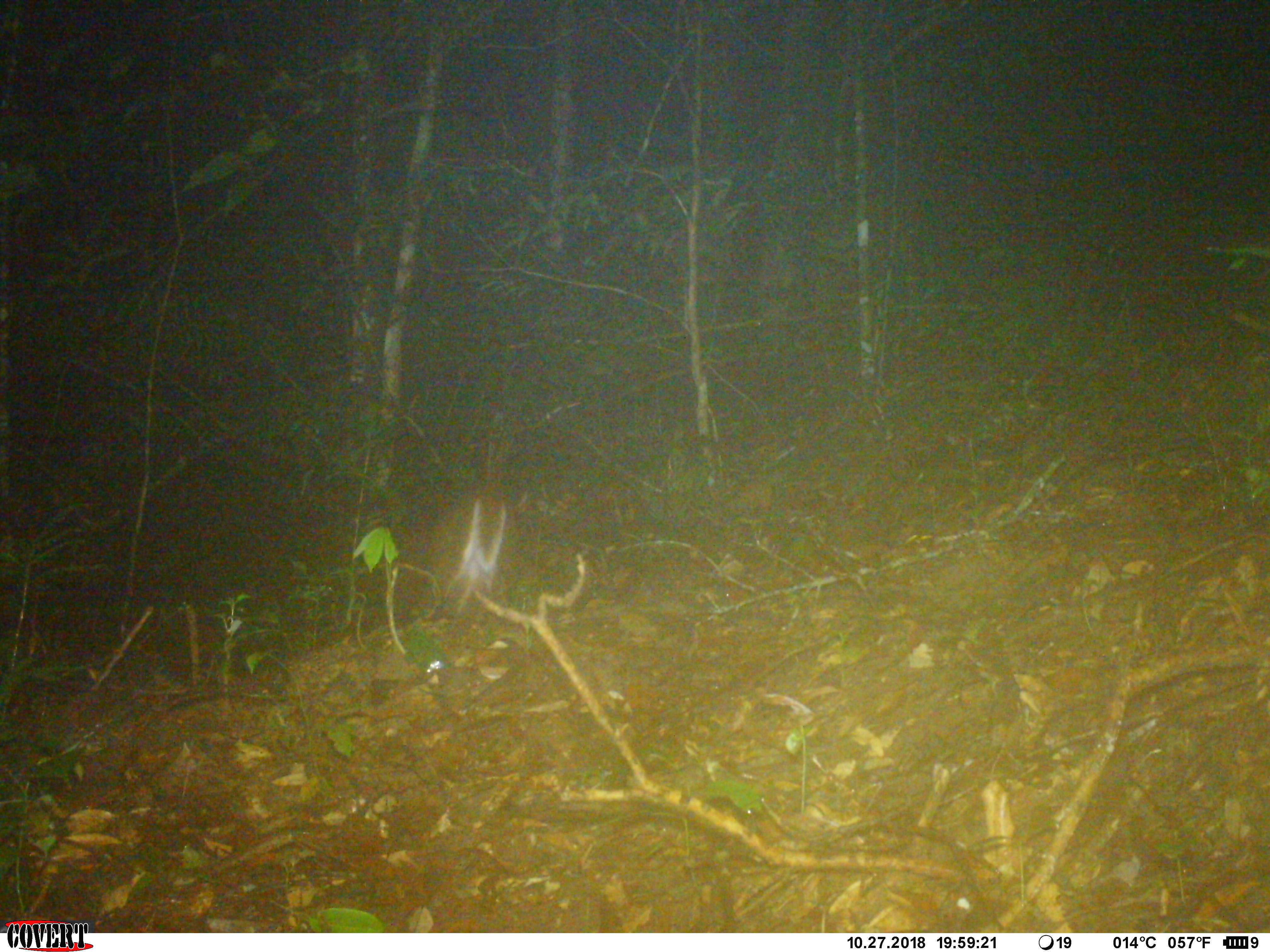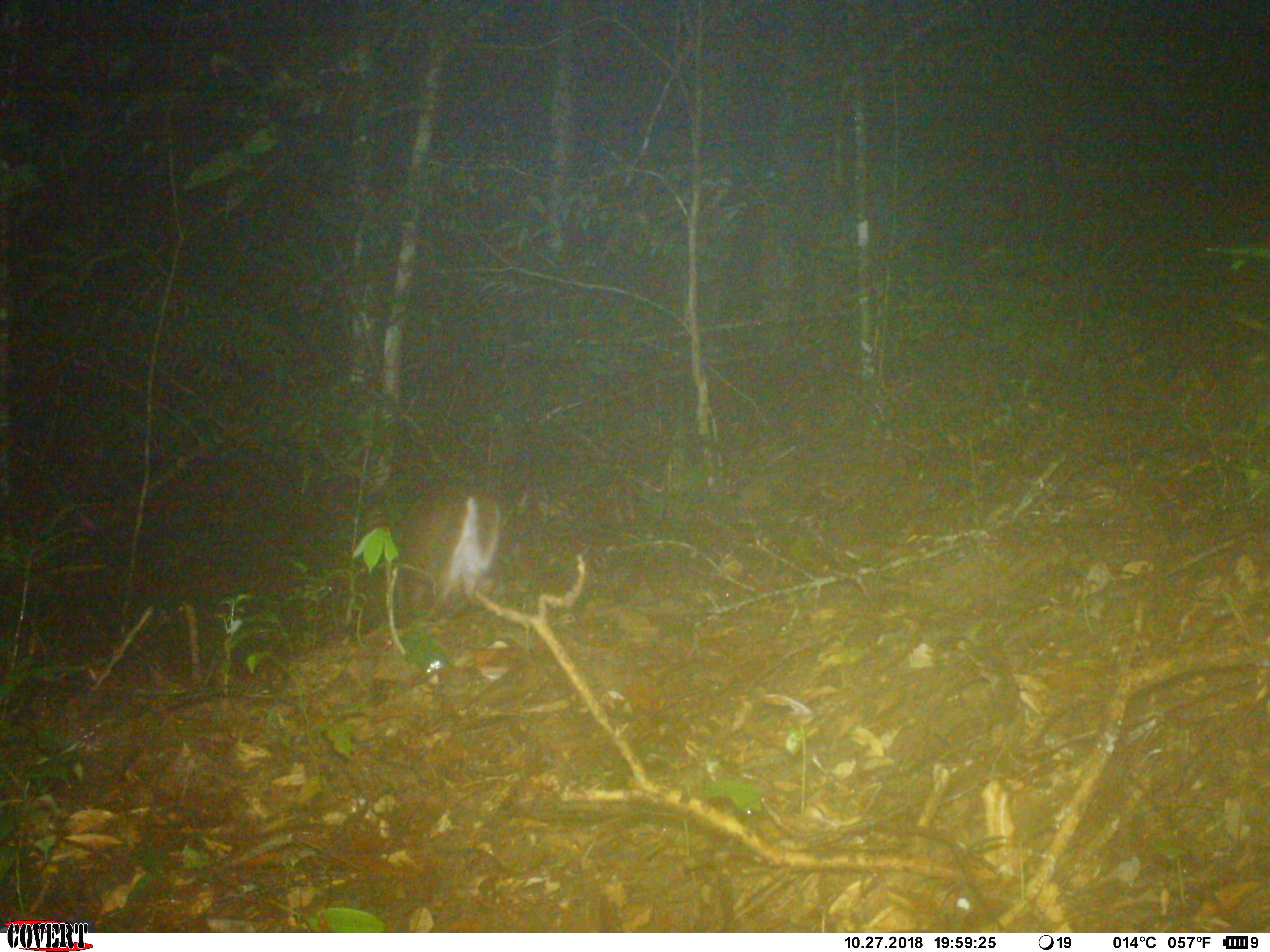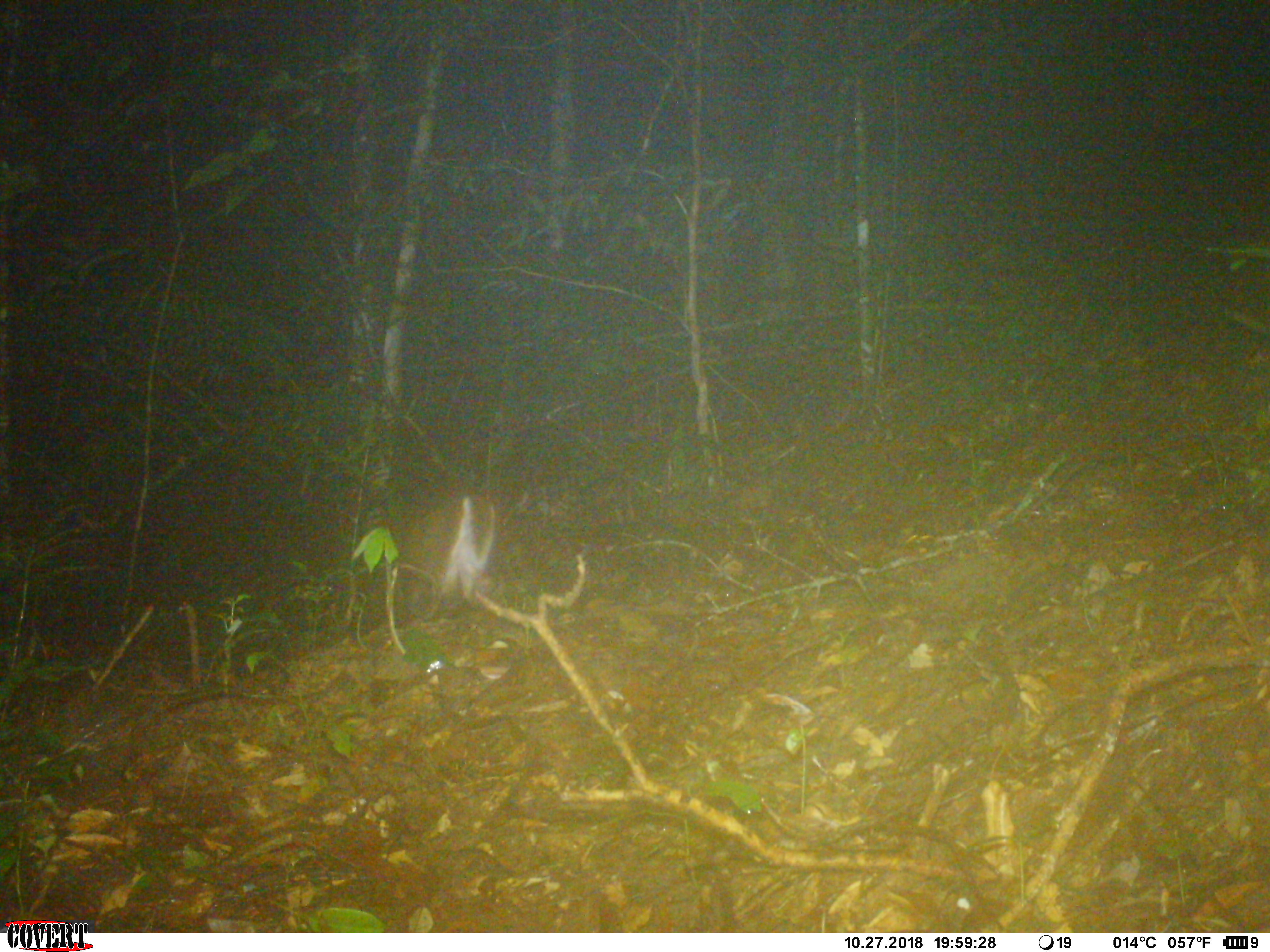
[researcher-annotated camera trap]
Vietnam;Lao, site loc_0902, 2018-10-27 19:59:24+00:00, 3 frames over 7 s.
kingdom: Animalia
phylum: Chordata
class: Mammalia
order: Artiodactyla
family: Cervidae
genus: Muntiacus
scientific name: Muntiacus rooseveltorum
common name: roosevelt's muntjac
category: roosevelts muntjac group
Roosevelts muntjac group (roosevelt's muntjac) (Muntiacus rooseveltorum). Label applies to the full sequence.